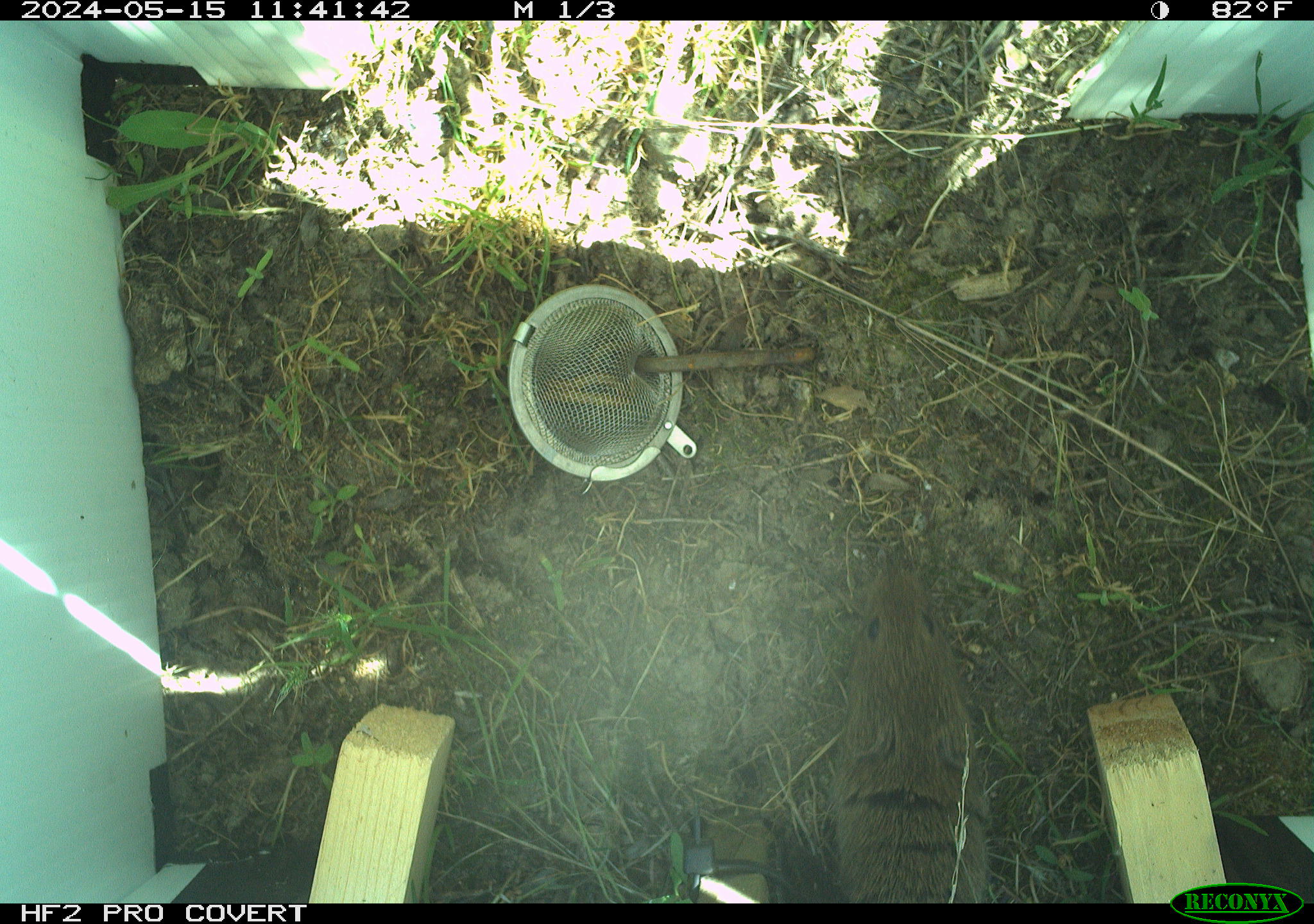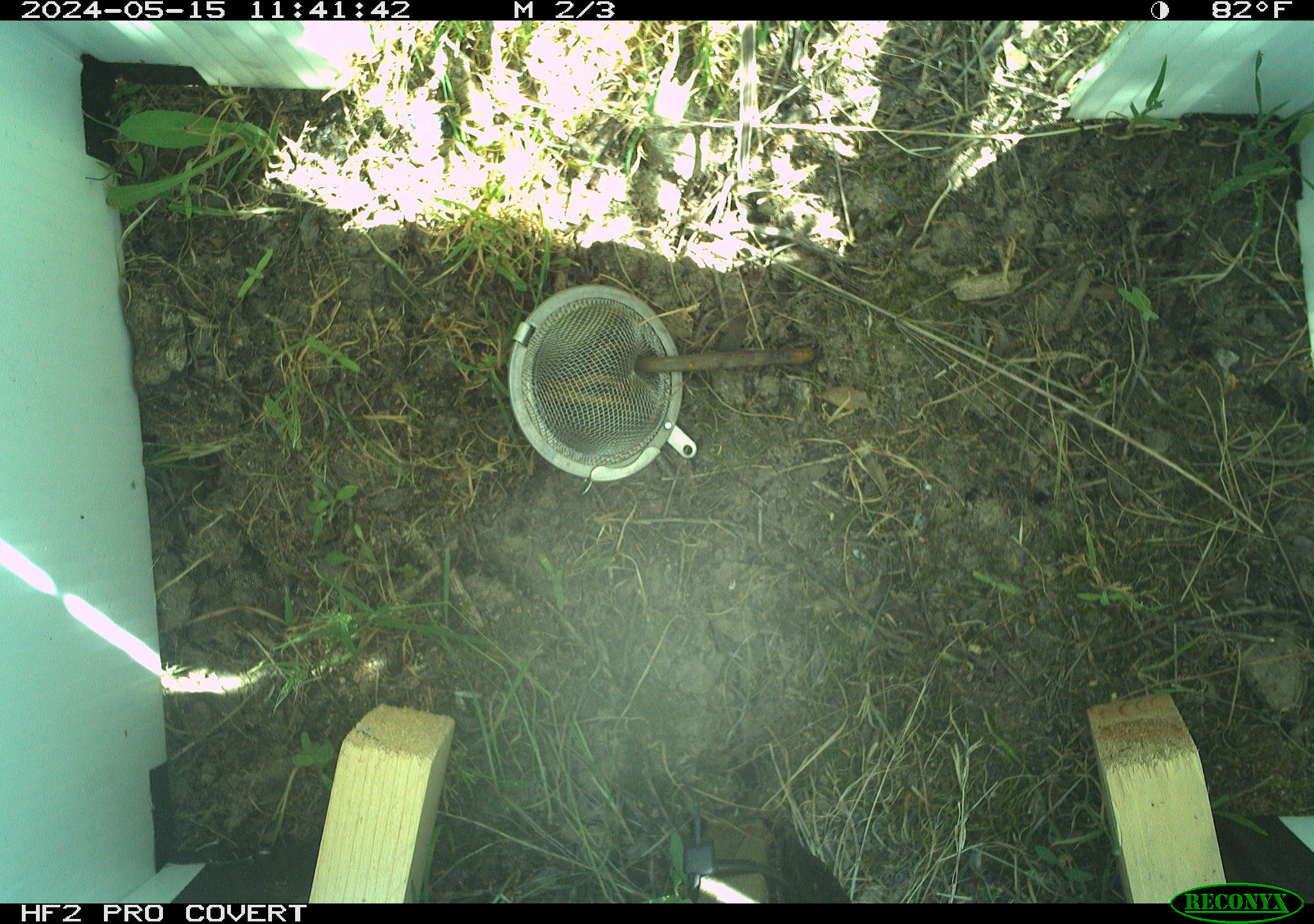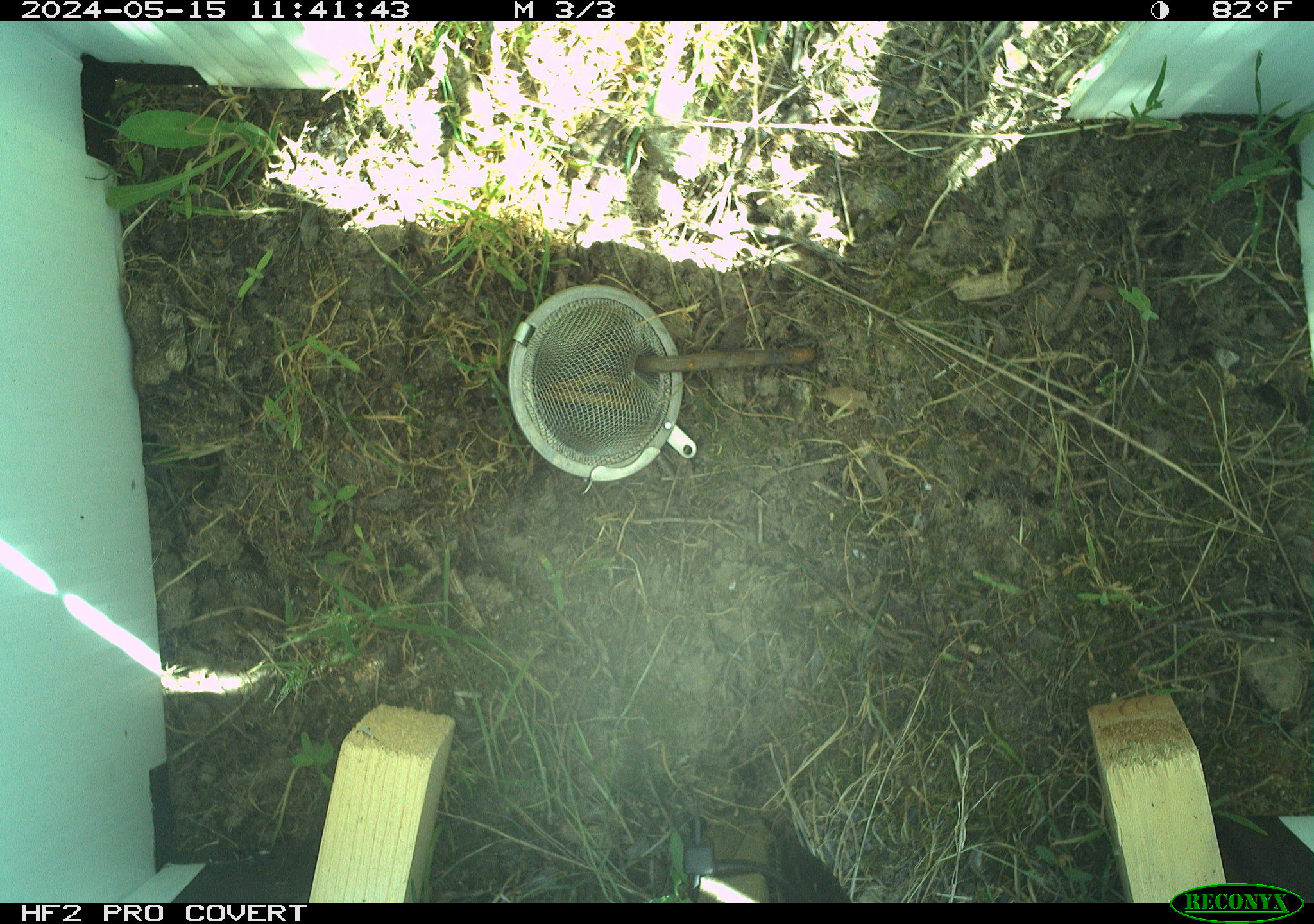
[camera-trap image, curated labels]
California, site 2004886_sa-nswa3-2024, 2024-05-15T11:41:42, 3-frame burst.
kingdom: Animalia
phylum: Chordata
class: Mammalia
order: Rodentia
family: Cricetidae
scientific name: Arvicolinae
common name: voles, lemmings, and muskrats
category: arvicolinae subfamily